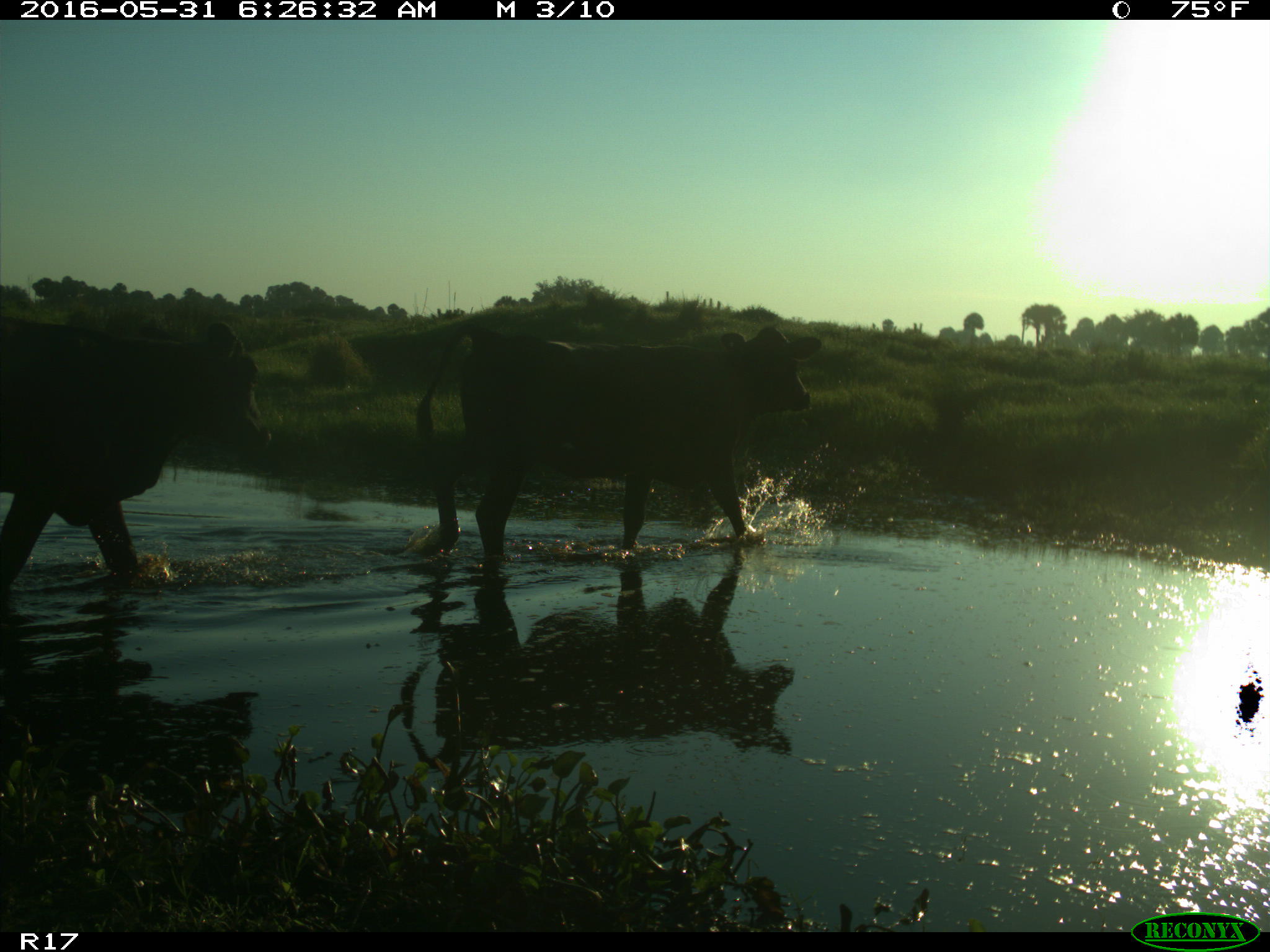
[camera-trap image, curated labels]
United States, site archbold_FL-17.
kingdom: Animalia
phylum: Chordata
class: Mammalia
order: Artiodactyla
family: Bovidae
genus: Bos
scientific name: Bos taurus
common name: domestic cow